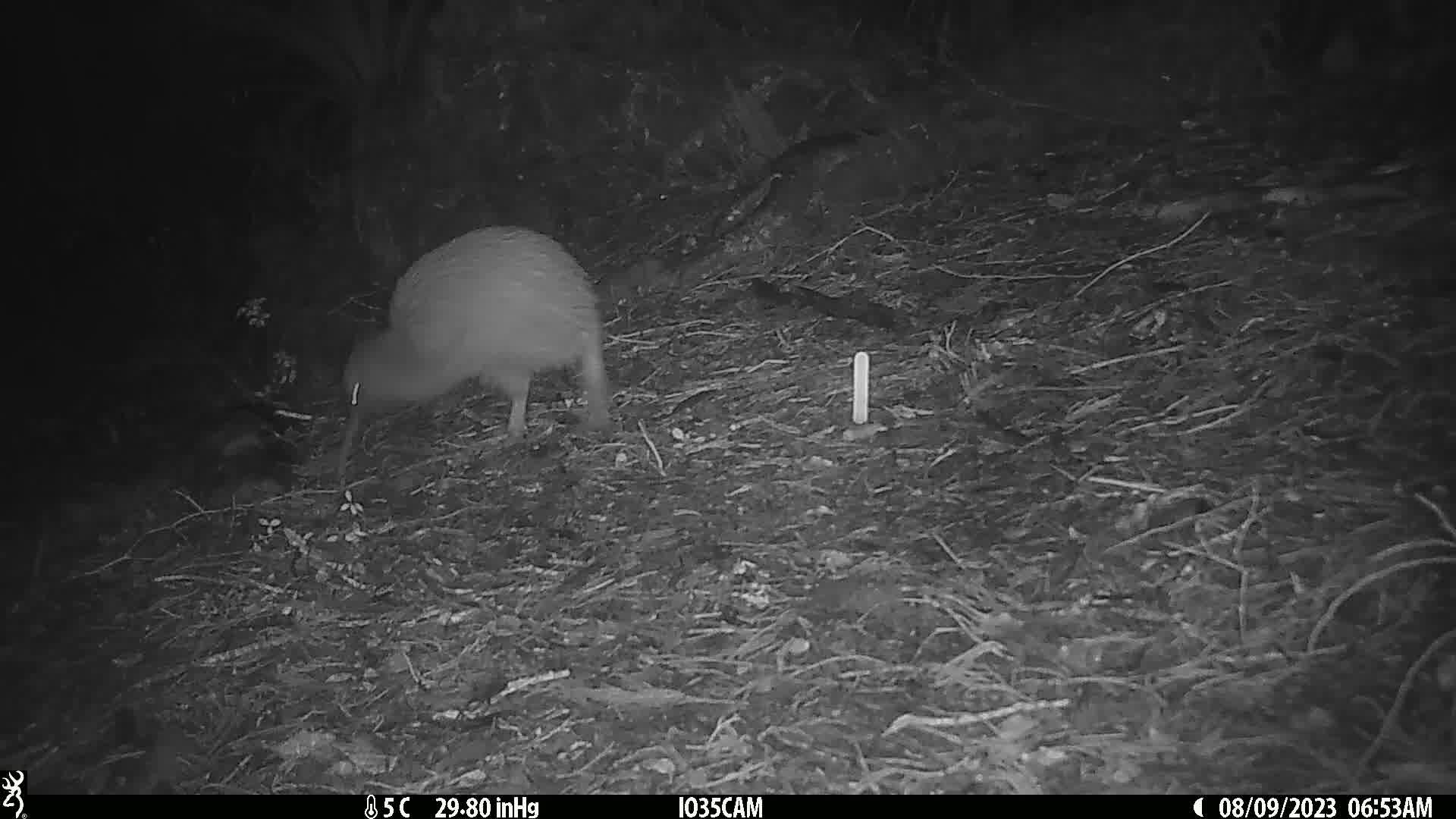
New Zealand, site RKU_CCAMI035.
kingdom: Animalia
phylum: Chordata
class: Aves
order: Apterygiformes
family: Apterygidae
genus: Apteryx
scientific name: Apteryx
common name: kiwi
Kiwi (Apteryx).